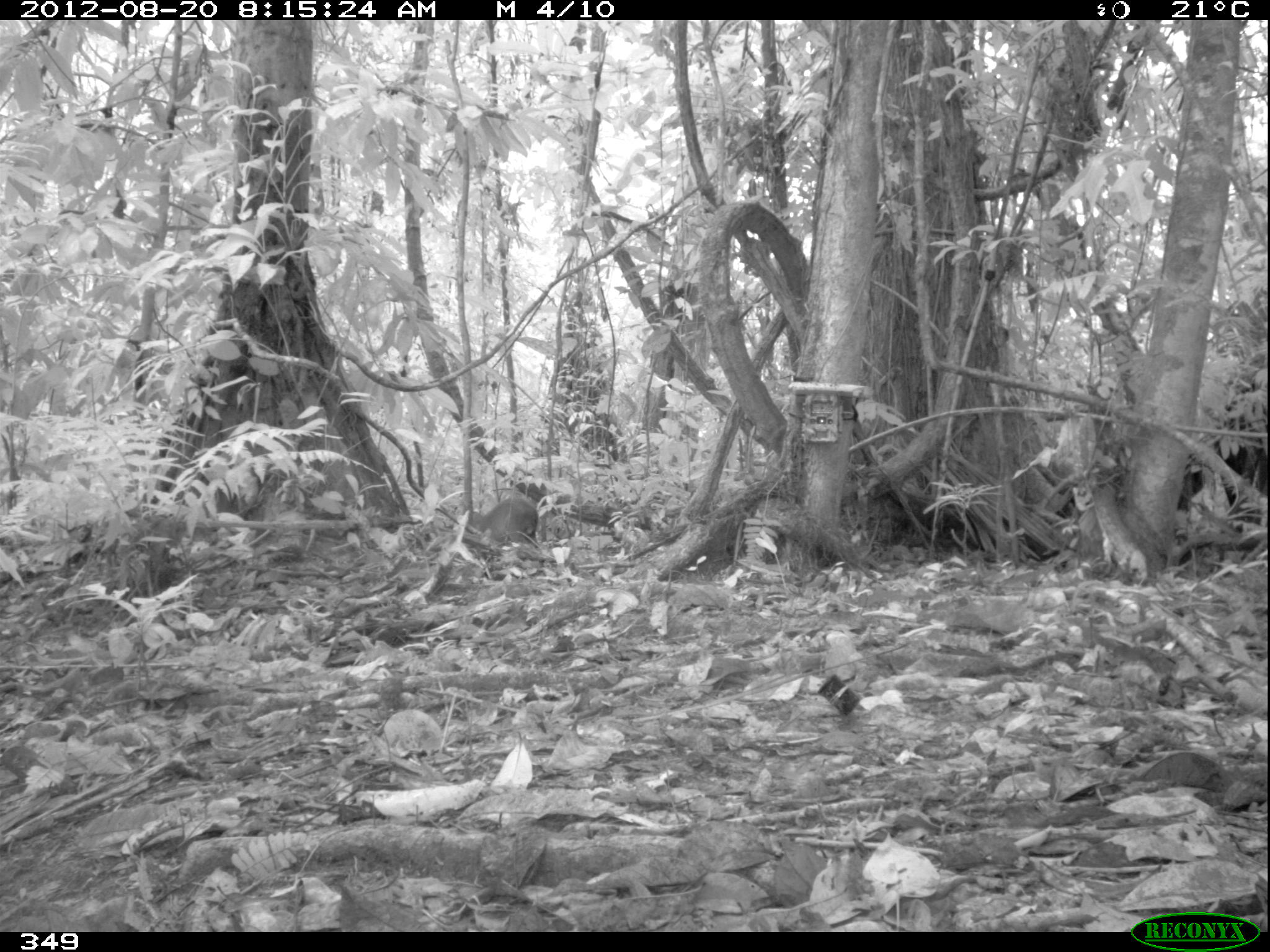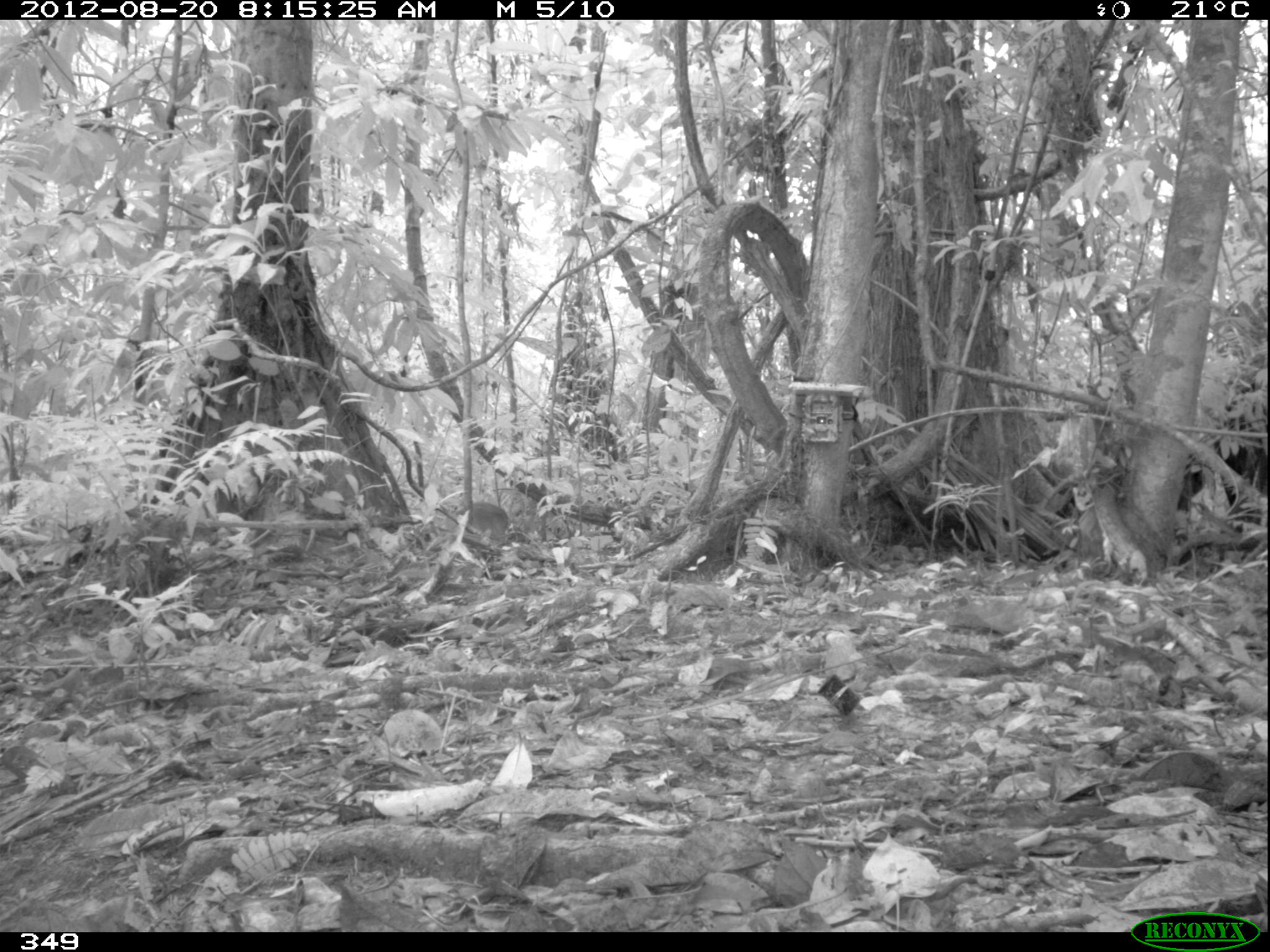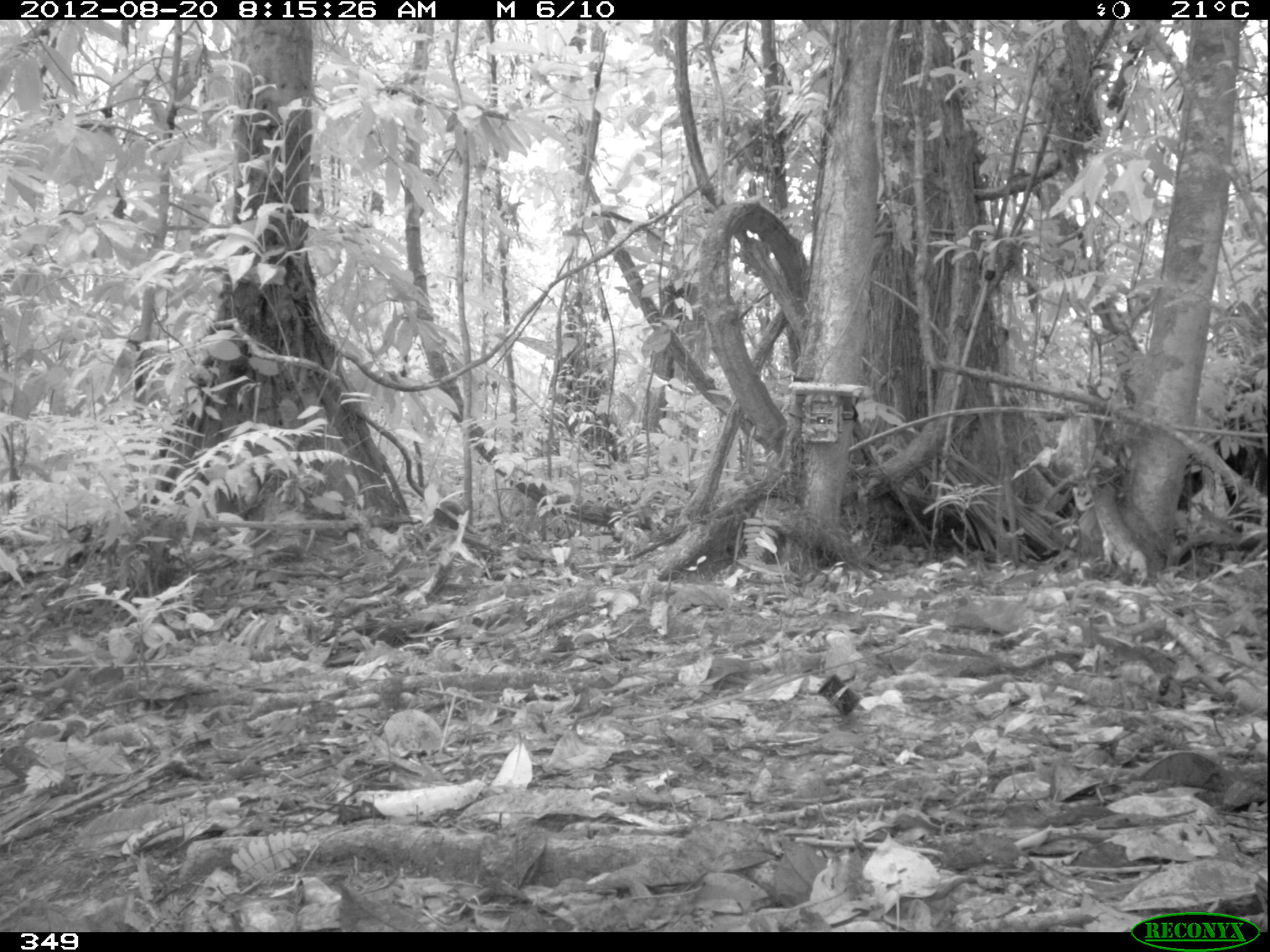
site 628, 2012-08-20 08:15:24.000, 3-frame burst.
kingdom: Animalia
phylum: Chordata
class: Mammalia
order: Rodentia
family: Dasyproctidae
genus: Dasyprocta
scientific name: Dasyprocta punctata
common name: central american agouti